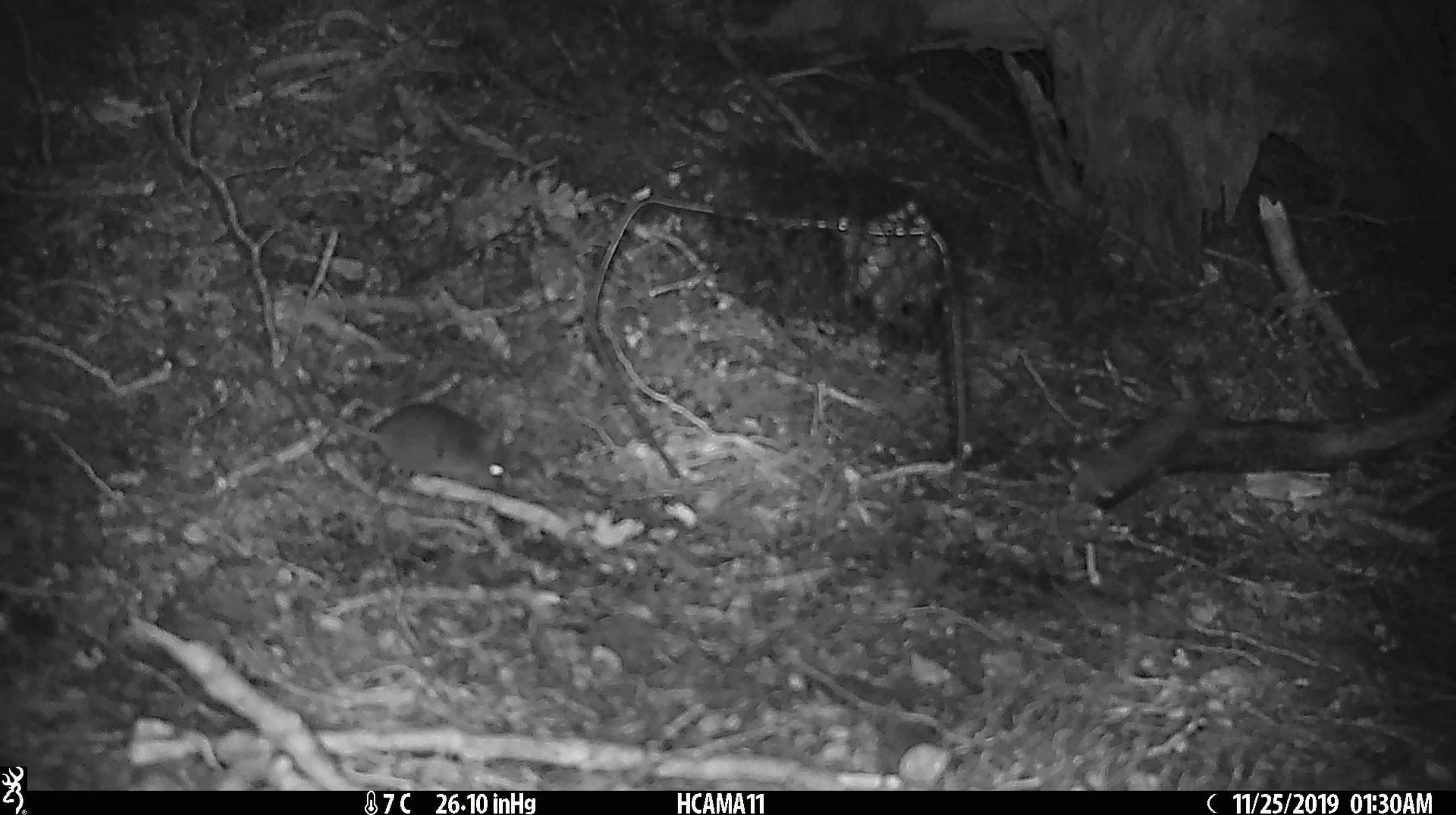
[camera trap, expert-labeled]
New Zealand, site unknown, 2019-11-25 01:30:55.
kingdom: Animalia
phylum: Chordata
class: Mammalia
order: Rodentia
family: Muridae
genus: Mus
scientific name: Mus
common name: mouse